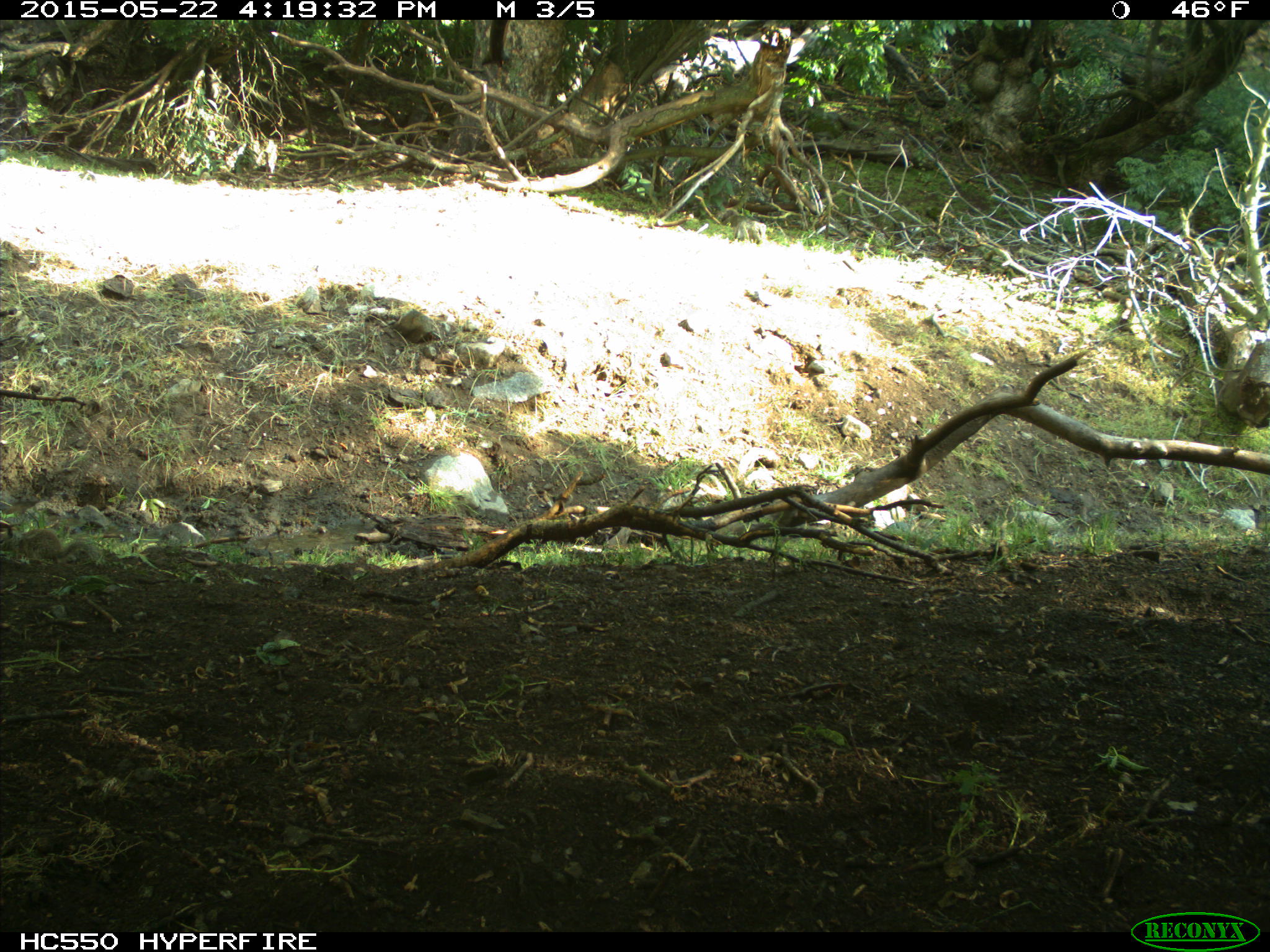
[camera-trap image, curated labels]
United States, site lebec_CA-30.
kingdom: Animalia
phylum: Chordata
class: Mammalia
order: Rodentia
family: Sciuridae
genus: Otospermophilus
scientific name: Otospermophilus beecheyi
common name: california ground squirrel